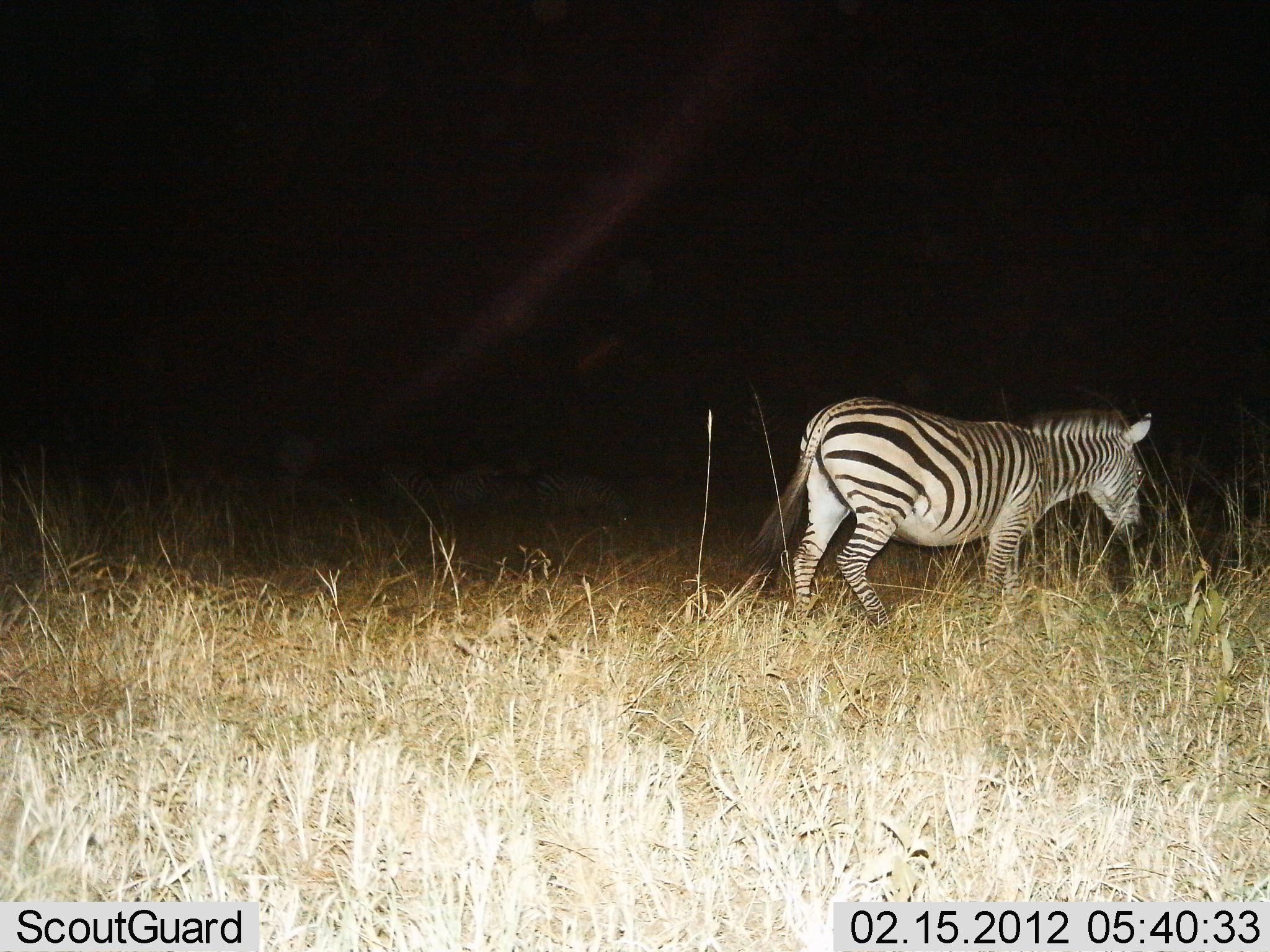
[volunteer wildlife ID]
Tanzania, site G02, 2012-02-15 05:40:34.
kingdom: Animalia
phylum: Chordata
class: Mammalia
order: Perissodactyla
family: Equidae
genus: Equus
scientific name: Equus quagga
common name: plains zebra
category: zebra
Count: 1.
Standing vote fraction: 25%.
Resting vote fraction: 0%.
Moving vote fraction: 75%.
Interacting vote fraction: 0%.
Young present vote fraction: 0%.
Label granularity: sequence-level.